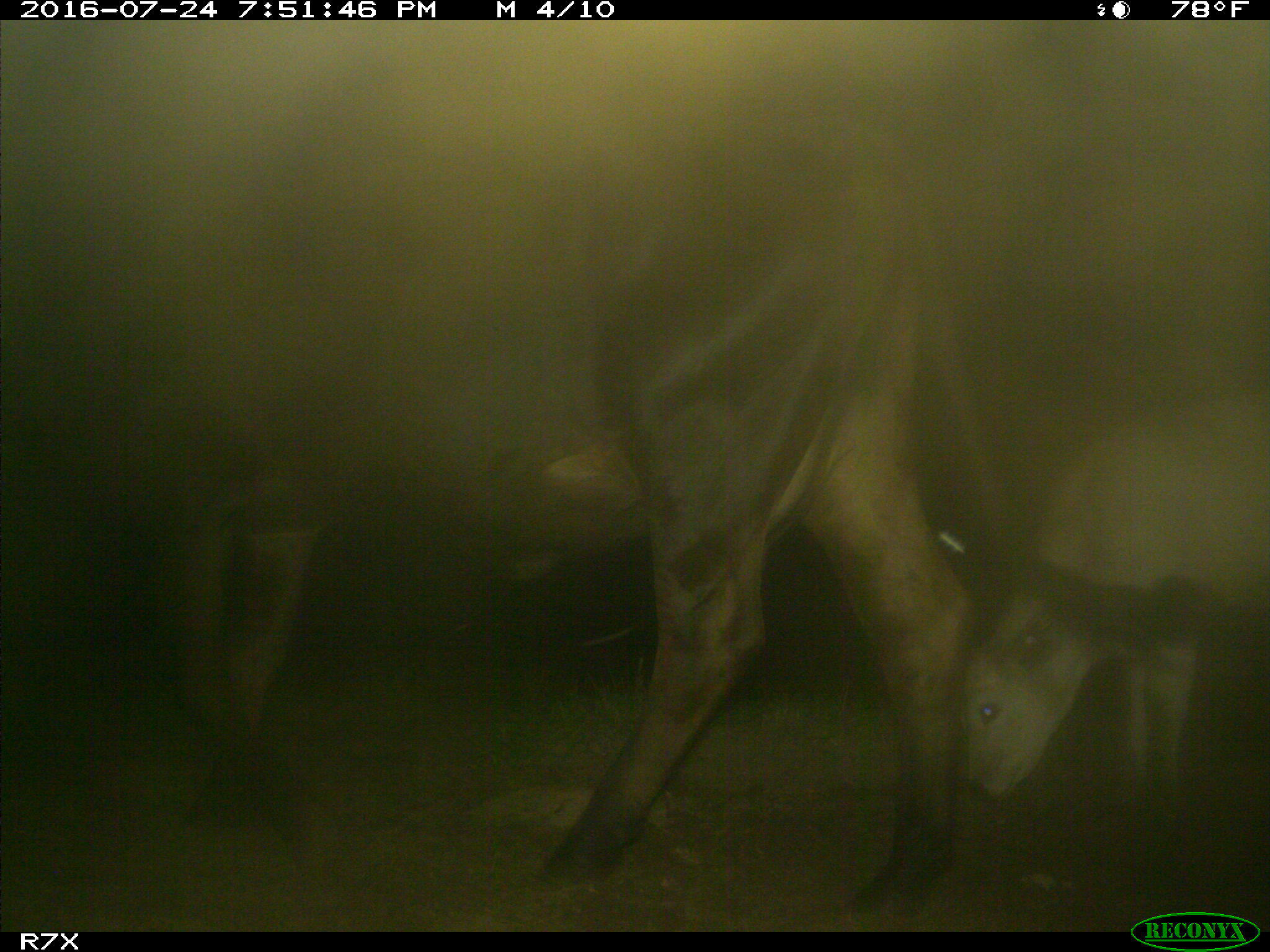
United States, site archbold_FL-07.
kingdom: Animalia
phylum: Chordata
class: Mammalia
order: Artiodactyla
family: Bovidae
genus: Bos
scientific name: Bos taurus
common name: domestic cow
Bos taurus (domestic cow).